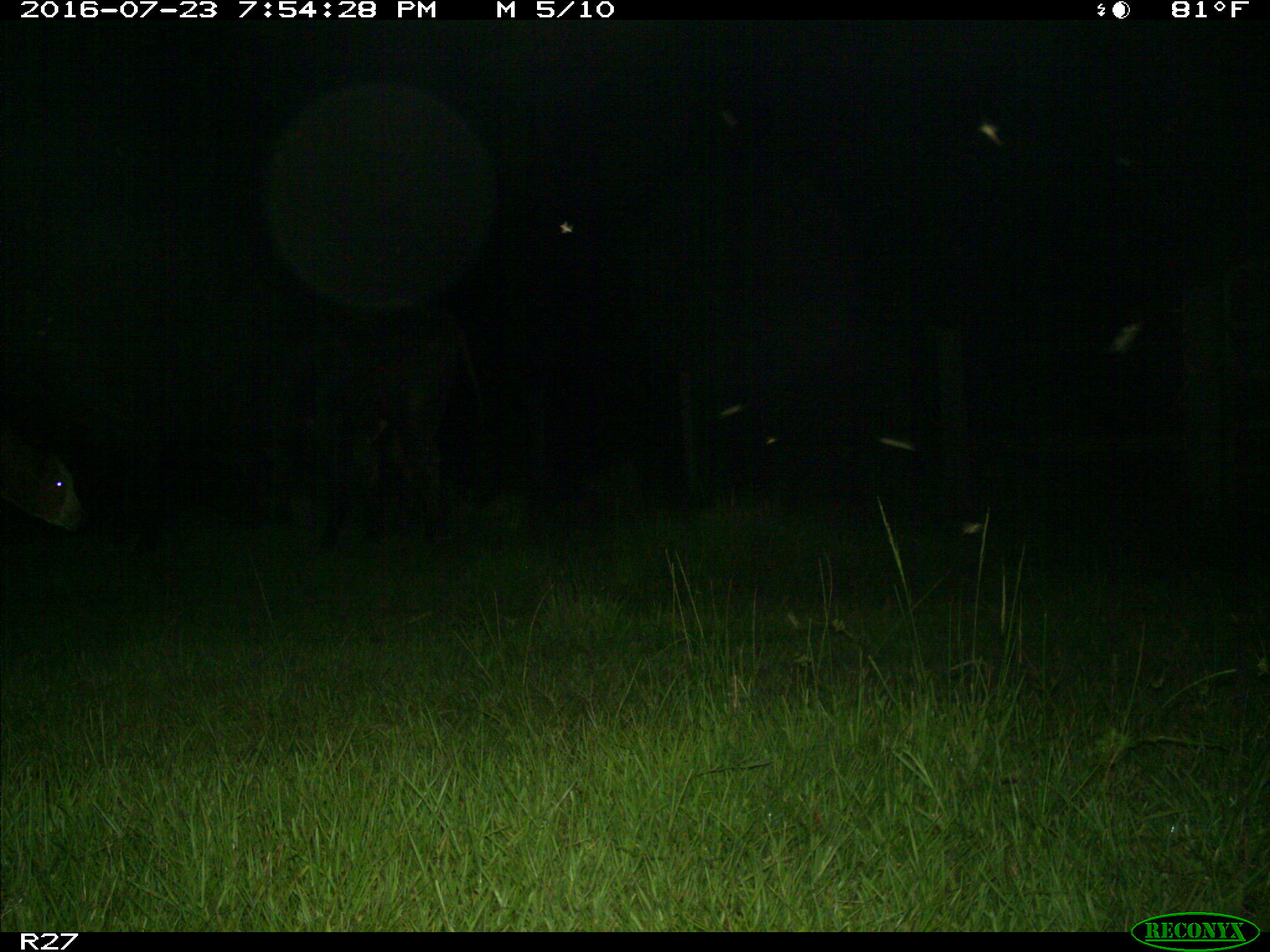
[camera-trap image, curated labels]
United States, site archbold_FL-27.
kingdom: Animalia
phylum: Chordata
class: Mammalia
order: Artiodactyla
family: Bovidae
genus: Bos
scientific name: Bos taurus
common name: domestic cow